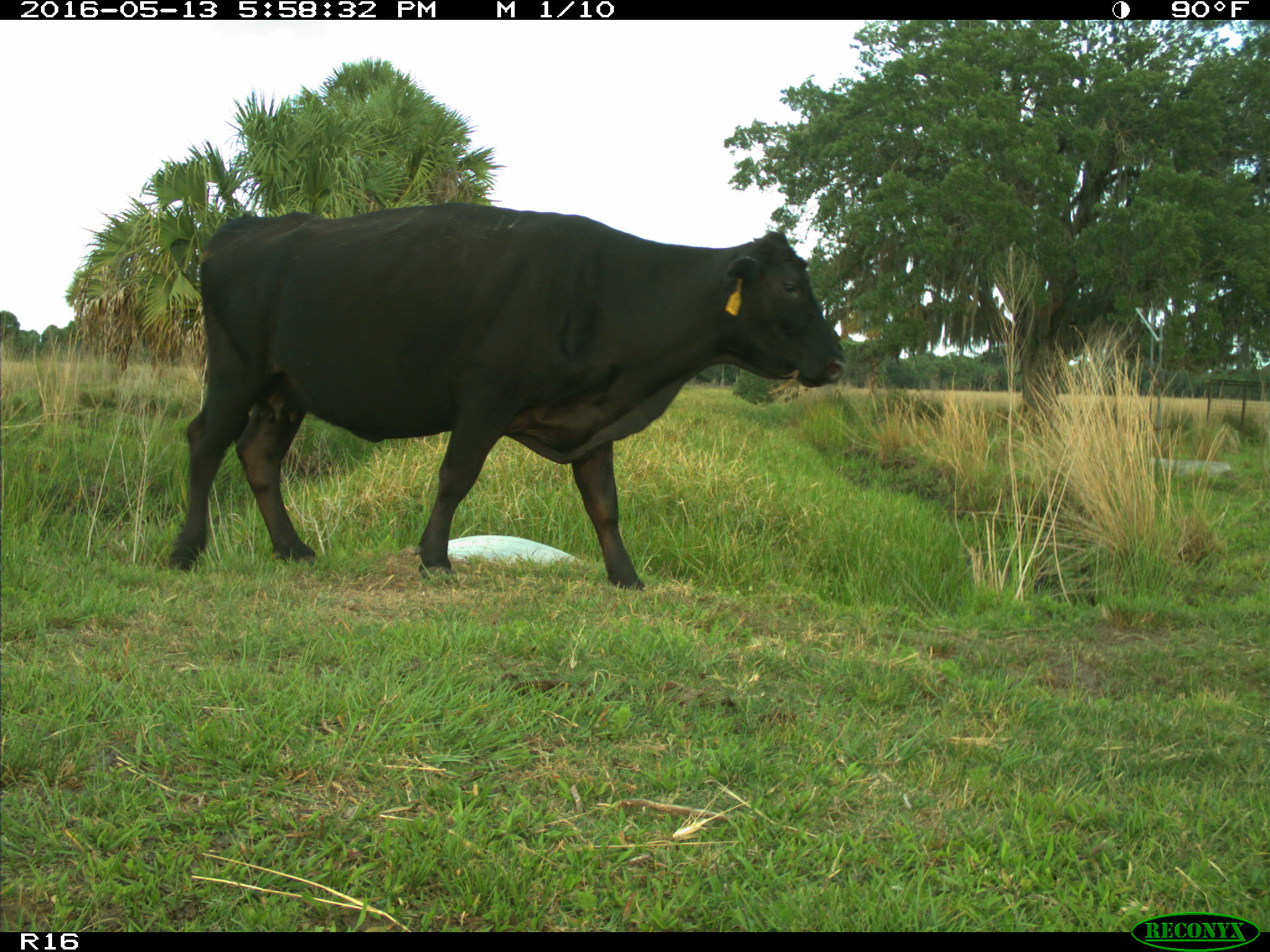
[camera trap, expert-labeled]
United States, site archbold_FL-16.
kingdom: Animalia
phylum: Chordata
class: Mammalia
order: Artiodactyla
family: Bovidae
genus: Bos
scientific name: Bos taurus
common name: domestic cow